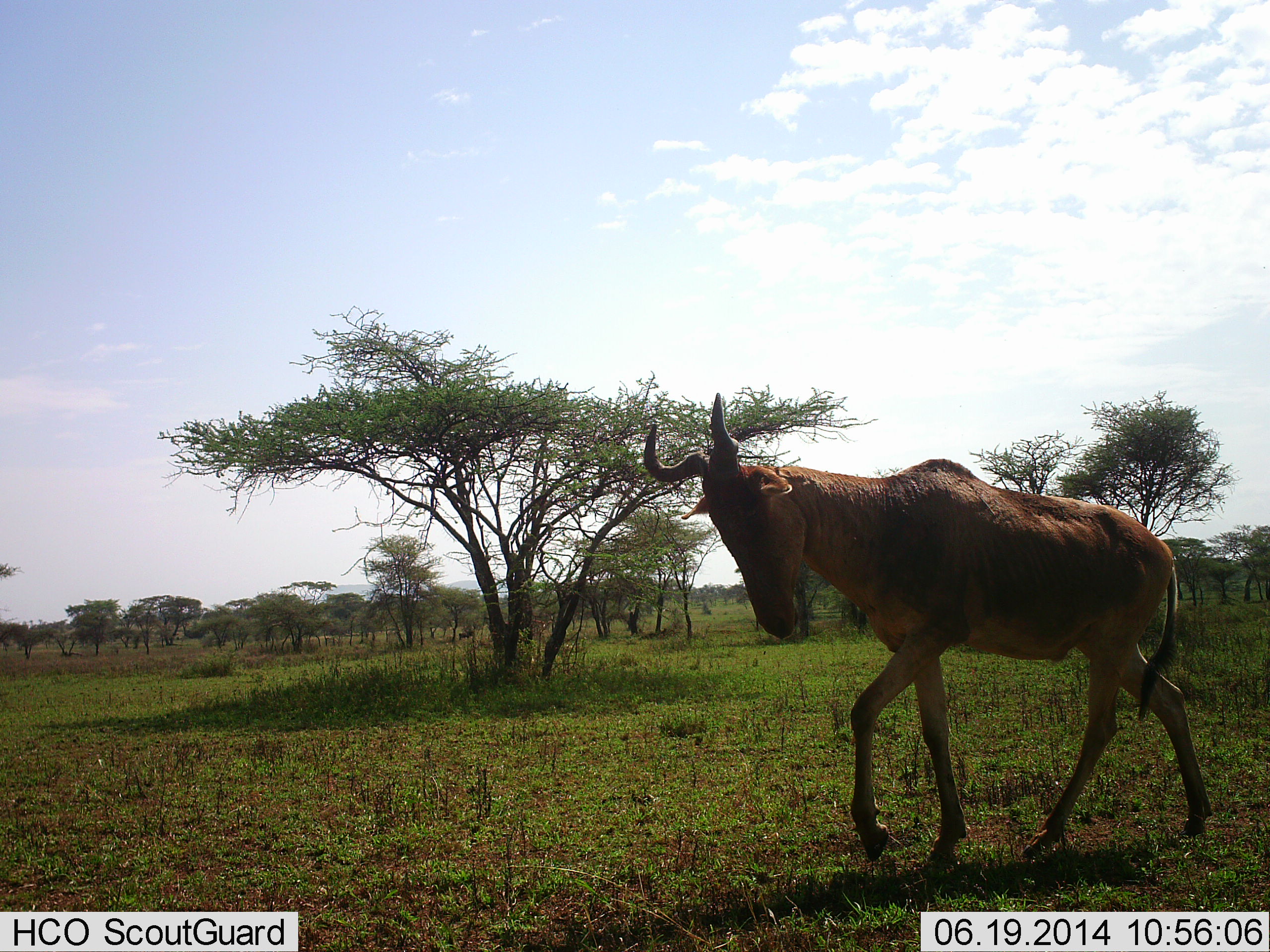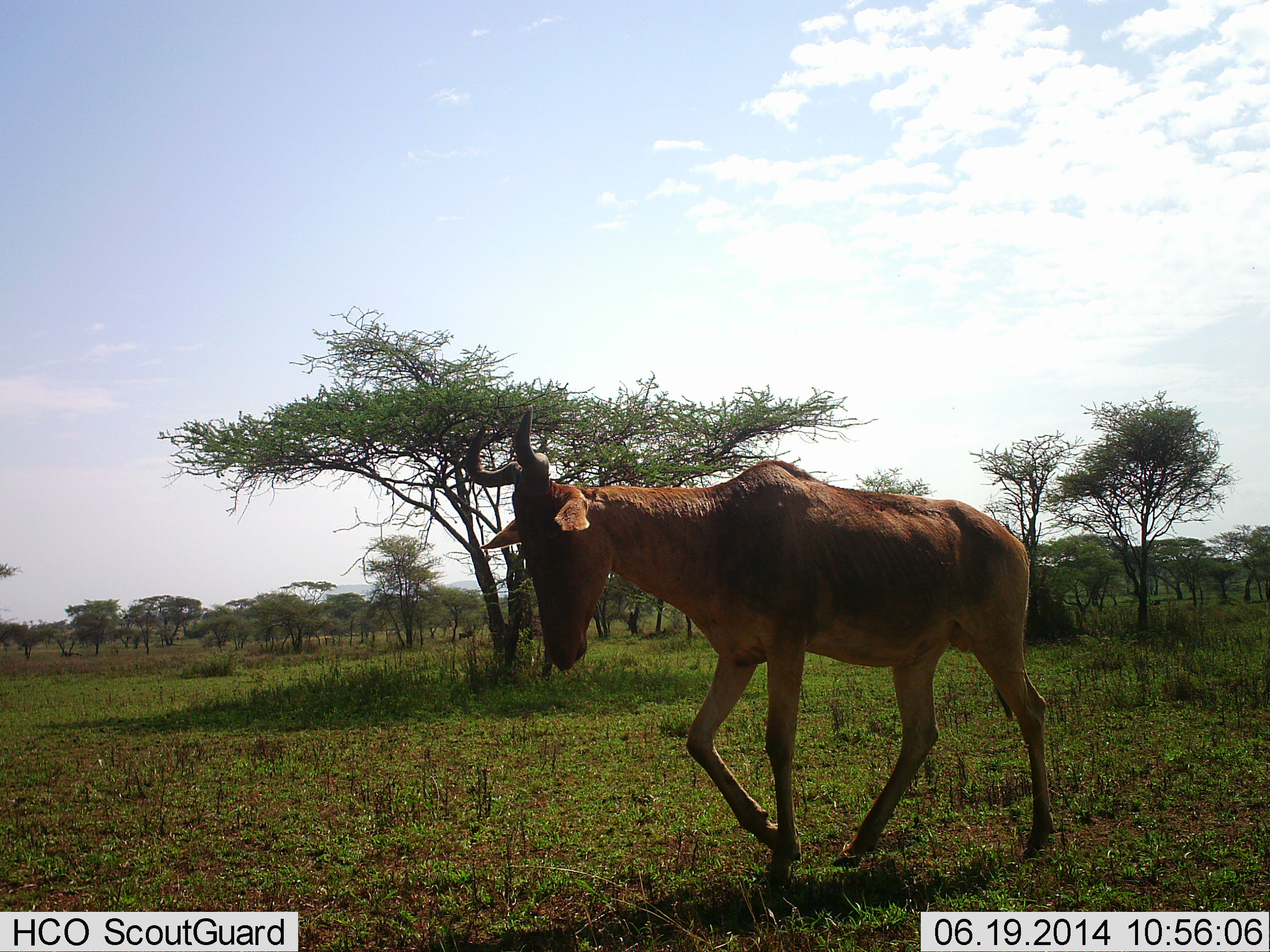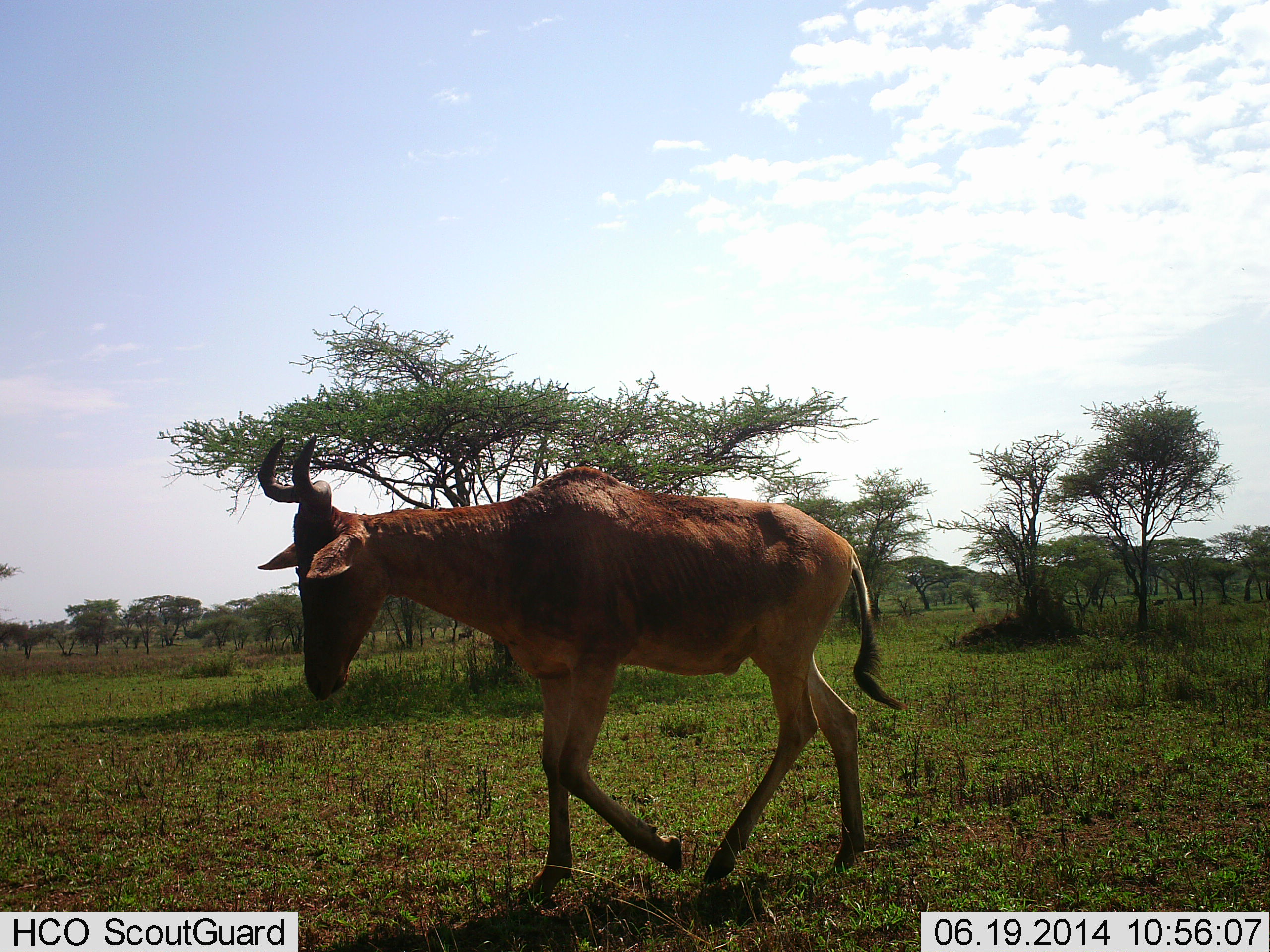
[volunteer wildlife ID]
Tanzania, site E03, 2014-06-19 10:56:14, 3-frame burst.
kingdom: Animalia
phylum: Chordata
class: Mammalia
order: Artiodactyla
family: Bovidae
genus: Alcelaphus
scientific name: Alcelaphus buselaphus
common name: hartebeest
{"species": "hartebeest (Alcelaphus buselaphus)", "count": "1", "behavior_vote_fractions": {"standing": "0%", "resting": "0%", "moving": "100%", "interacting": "0%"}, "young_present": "0%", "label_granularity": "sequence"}